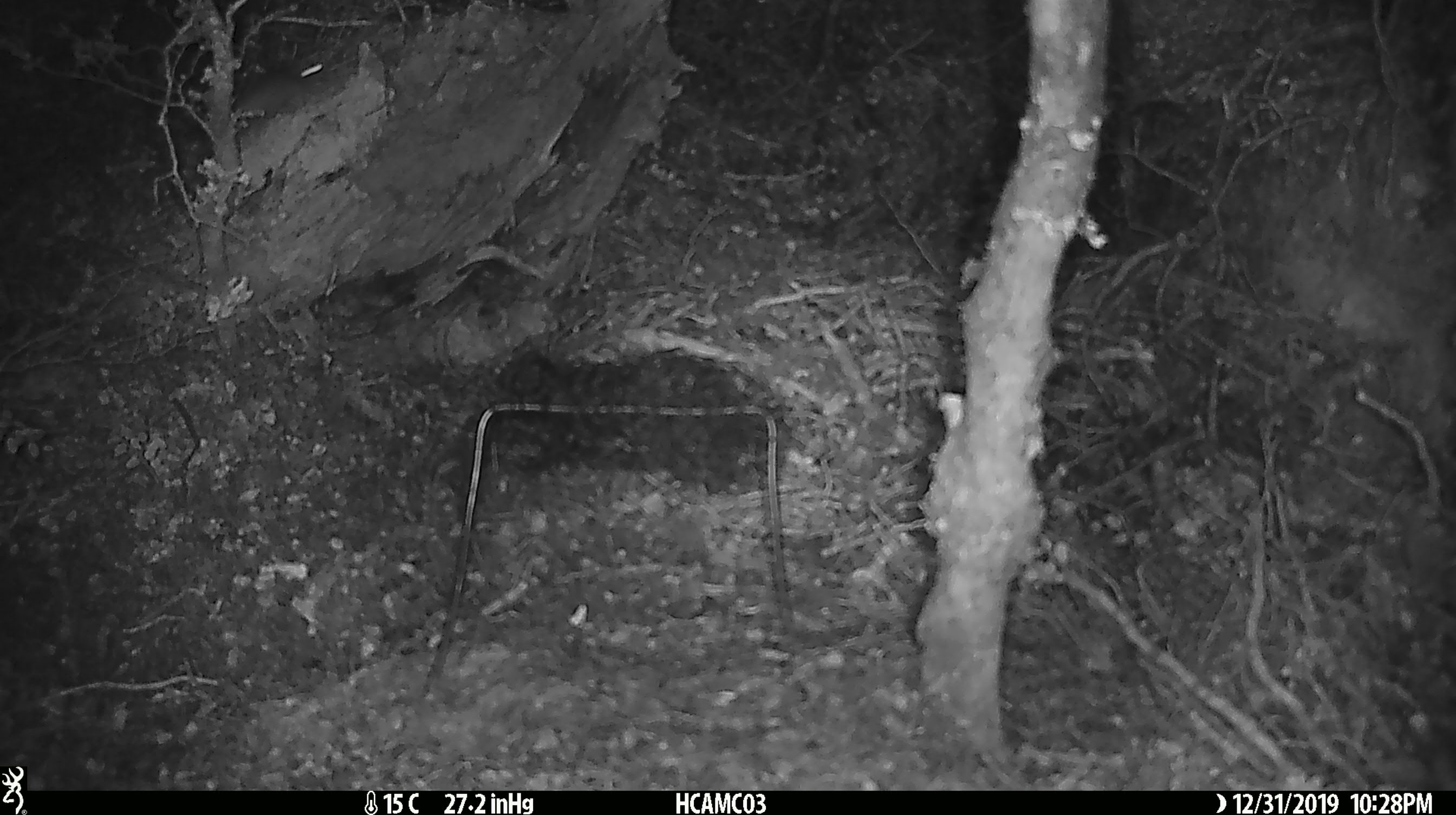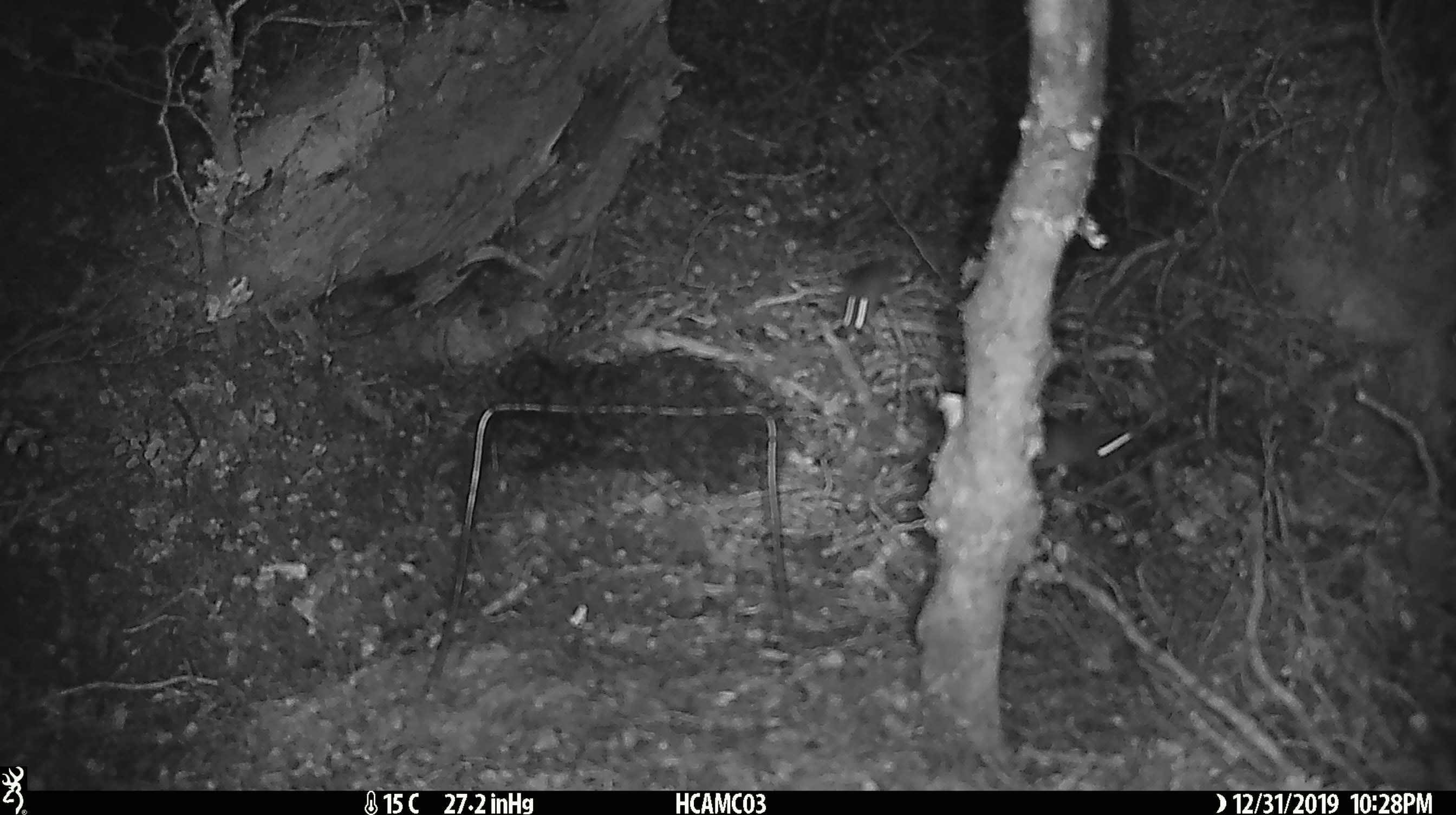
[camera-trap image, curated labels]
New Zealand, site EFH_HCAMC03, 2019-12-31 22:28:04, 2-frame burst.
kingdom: Animalia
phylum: Chordata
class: Mammalia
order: Rodentia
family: Muridae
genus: Mus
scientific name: Mus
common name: mouse